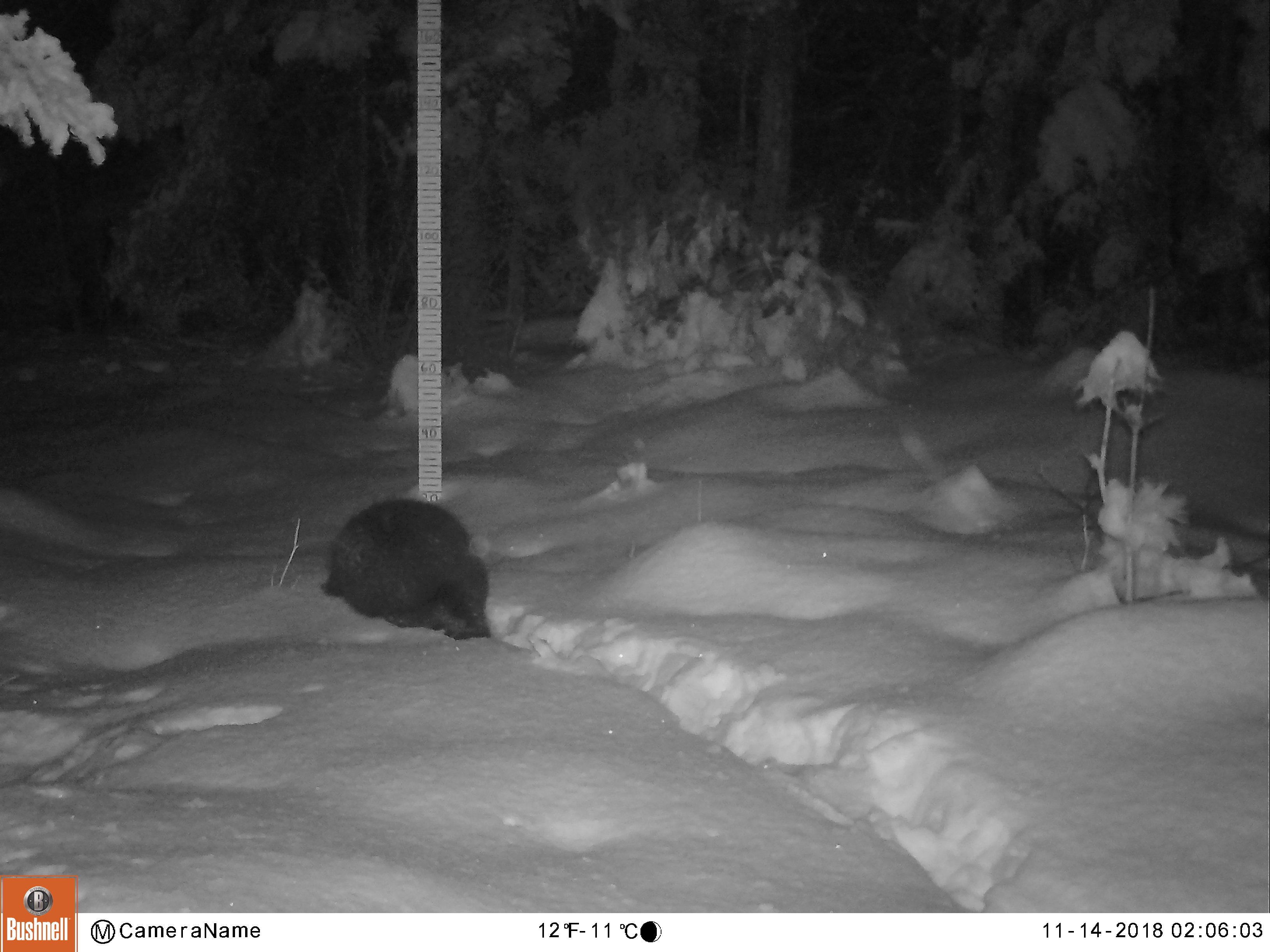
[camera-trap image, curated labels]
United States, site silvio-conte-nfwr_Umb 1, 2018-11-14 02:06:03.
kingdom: Animalia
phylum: Chordata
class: Mammalia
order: Rodentia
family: Erethizontidae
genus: Erethizon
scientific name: Erethizon dorsatum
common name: porcupine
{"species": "porcupine (Erethizon dorsatum)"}